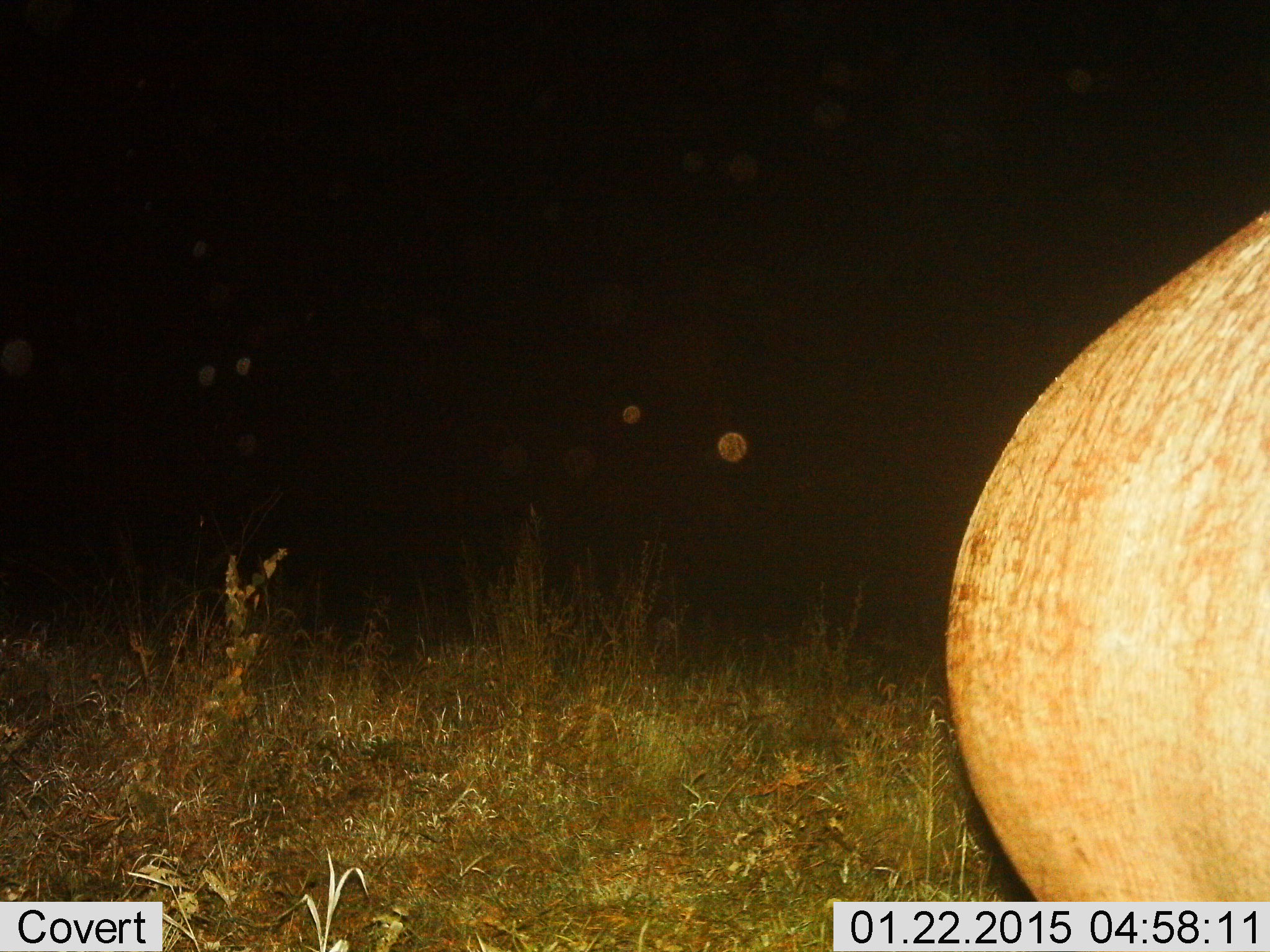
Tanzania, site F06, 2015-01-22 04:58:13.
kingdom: Animalia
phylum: Chordata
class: Mammalia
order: Artiodactyla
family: Hippopotamidae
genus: Hippopotamus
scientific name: Hippopotamus amphibius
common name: hippopotamus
Hippopotamus (Hippopotamus amphibius), count 1. Behavior (volunteer vote fractions): standing 90%, resting 0%, moving 10%, interacting 0%. Young present (vote fraction): 0%. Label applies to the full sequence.